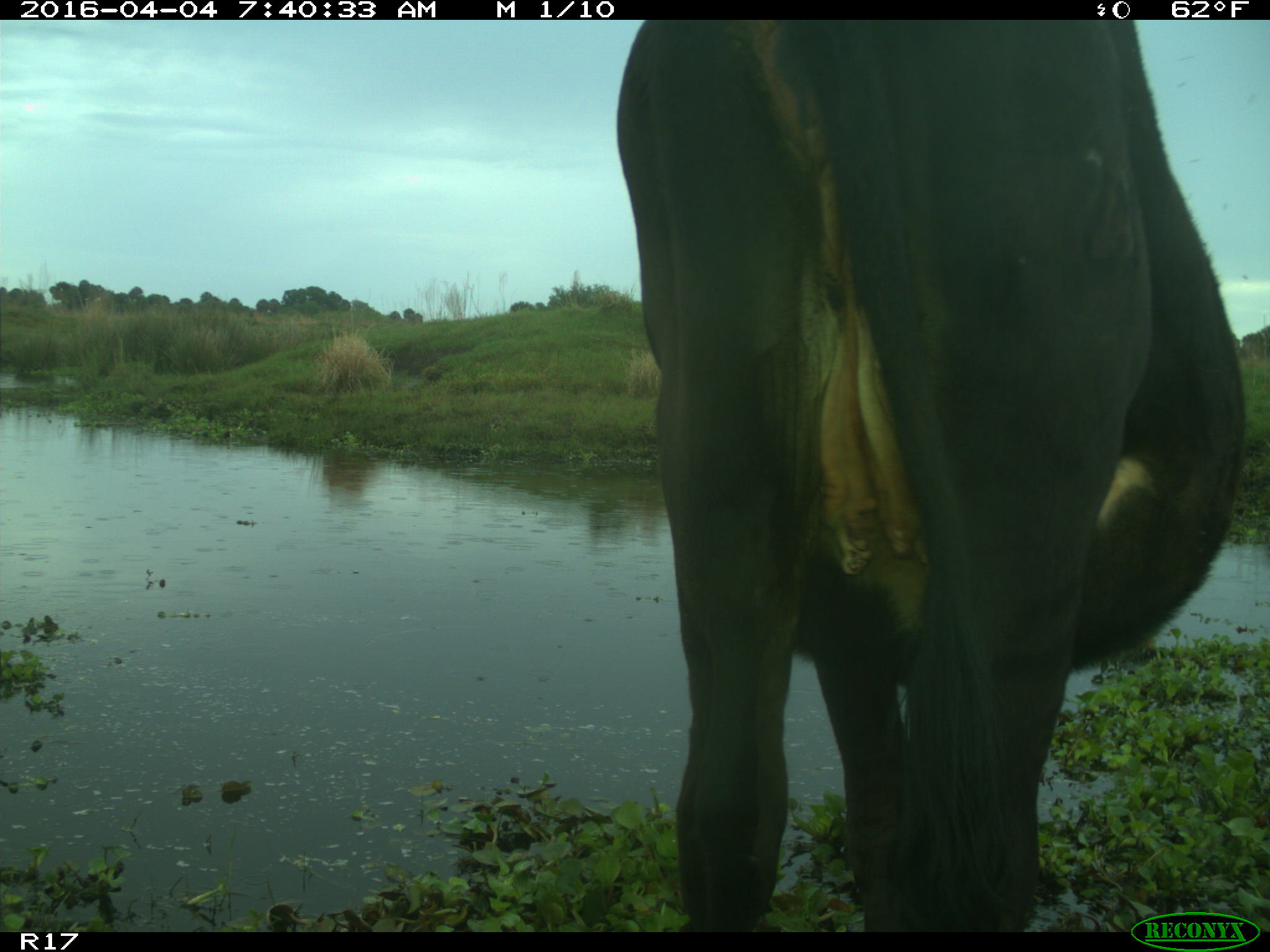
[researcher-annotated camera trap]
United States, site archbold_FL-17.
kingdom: Animalia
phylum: Chordata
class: Mammalia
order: Artiodactyla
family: Bovidae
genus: Bos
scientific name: Bos taurus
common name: domestic cow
Bos taurus (domestic cow).